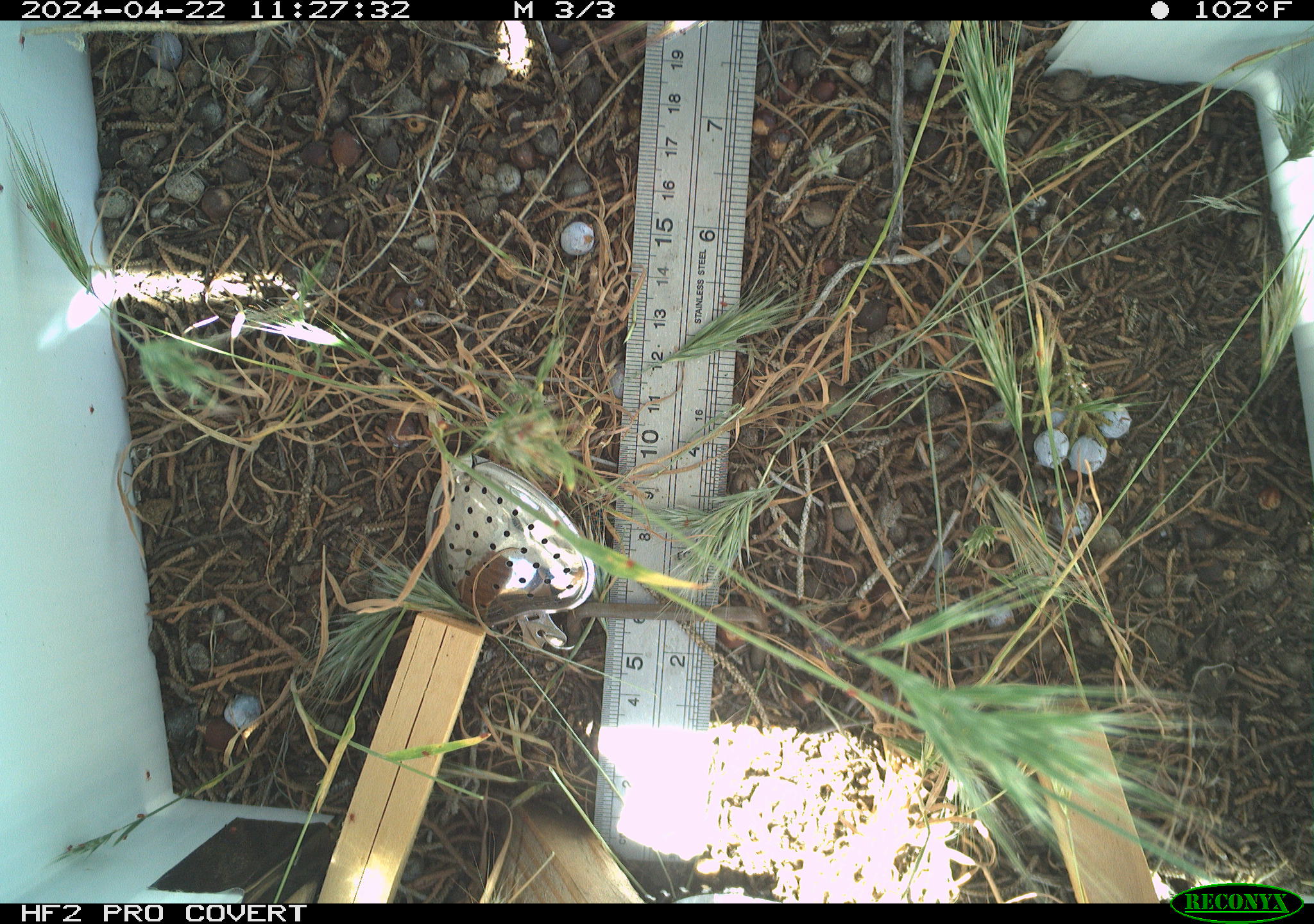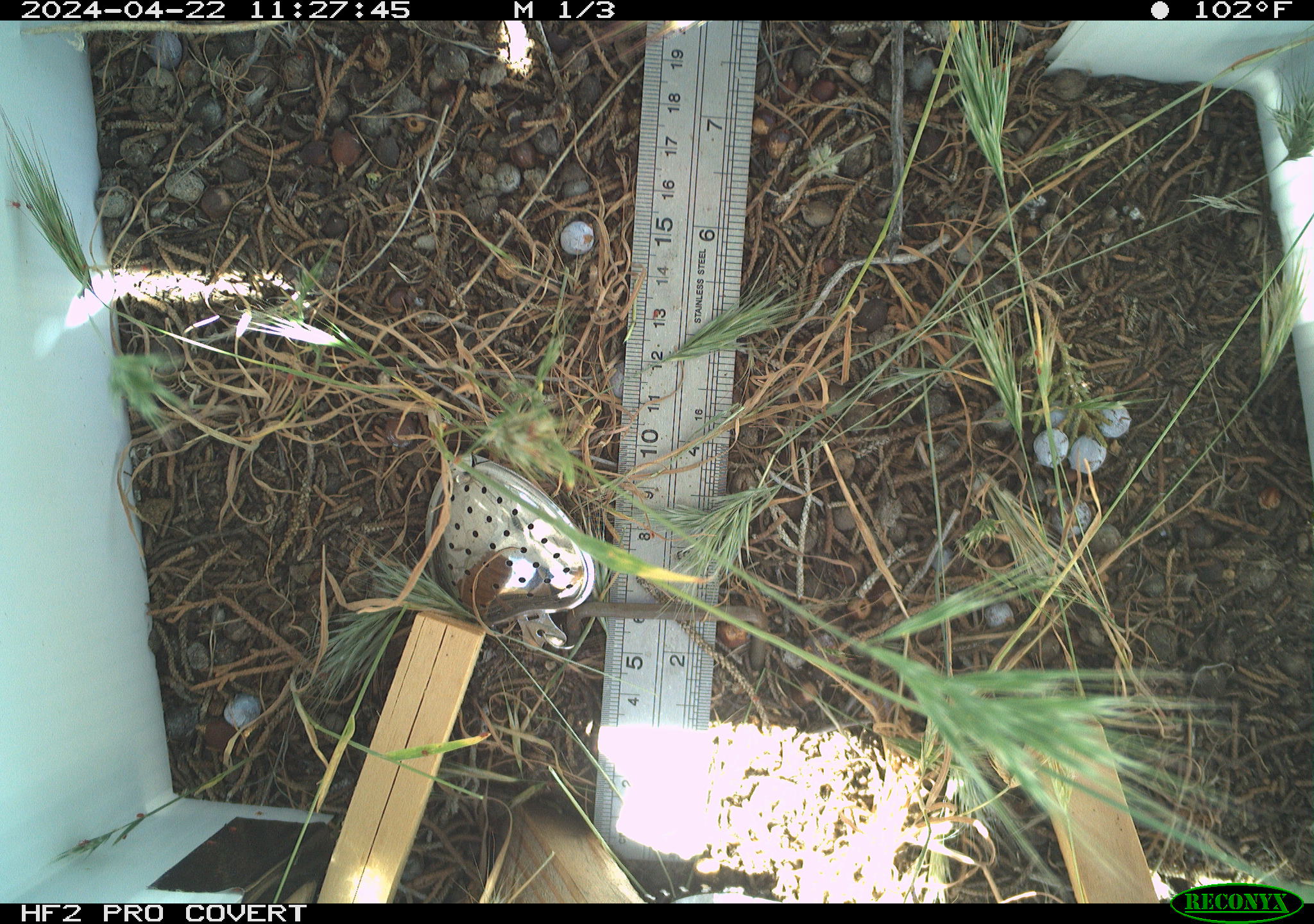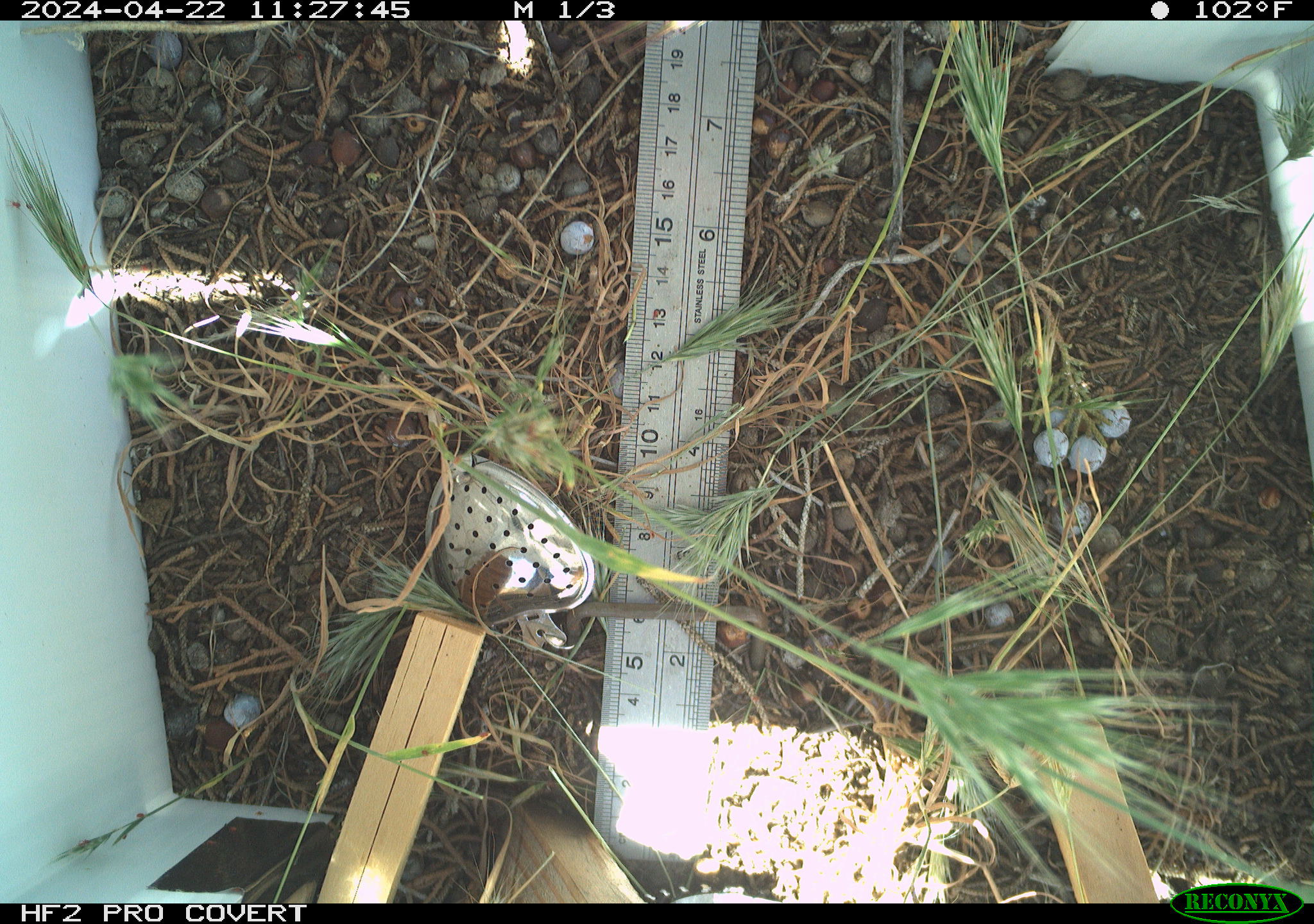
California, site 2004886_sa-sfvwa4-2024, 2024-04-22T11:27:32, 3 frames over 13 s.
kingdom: Animalia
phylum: Arthropoda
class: Insecta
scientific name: Insecta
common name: insect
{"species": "insect (Insecta)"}